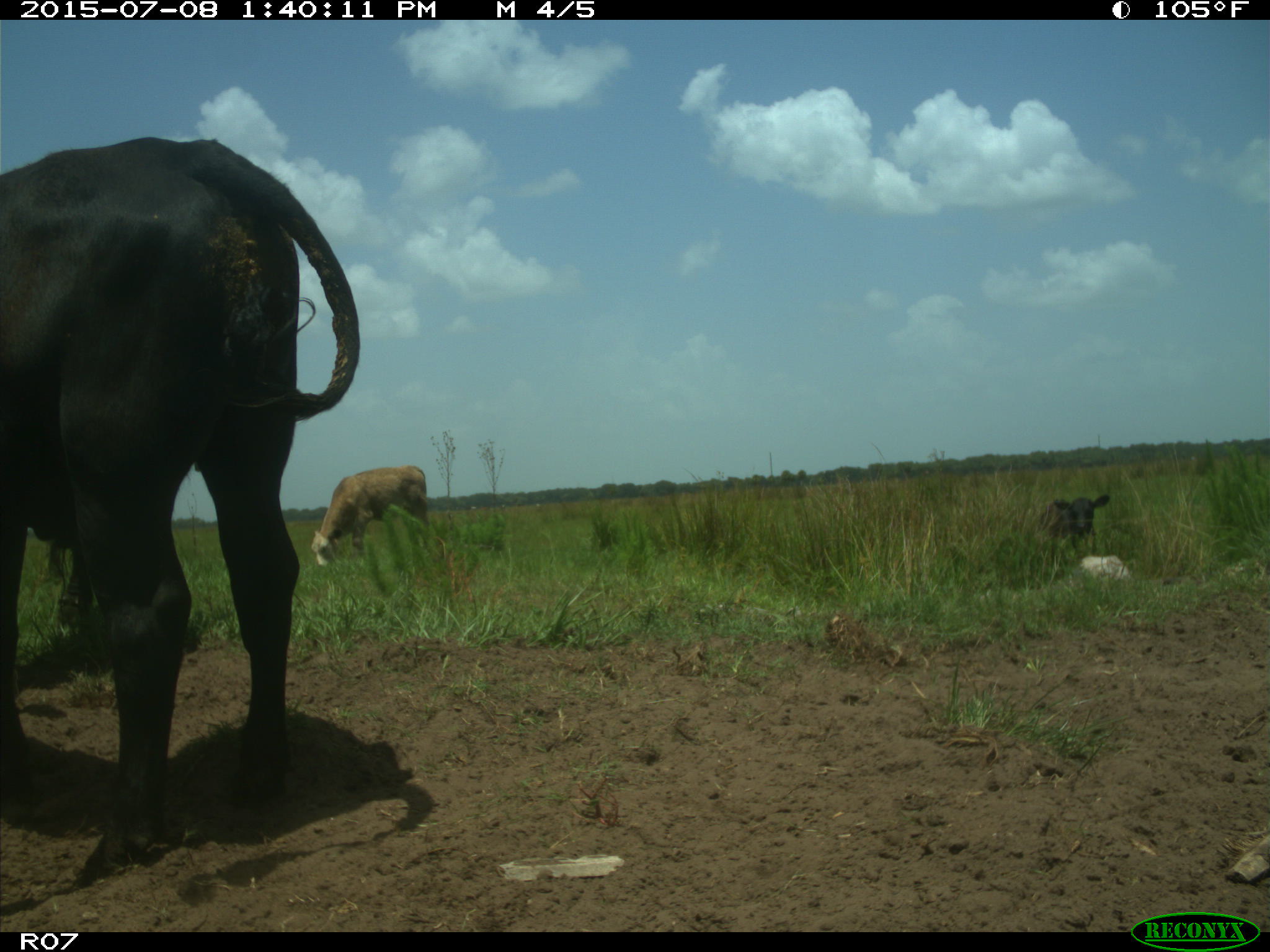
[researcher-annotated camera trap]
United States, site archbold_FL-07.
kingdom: Animalia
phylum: Chordata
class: Mammalia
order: Artiodactyla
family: Bovidae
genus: Bos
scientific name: Bos taurus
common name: domestic cow